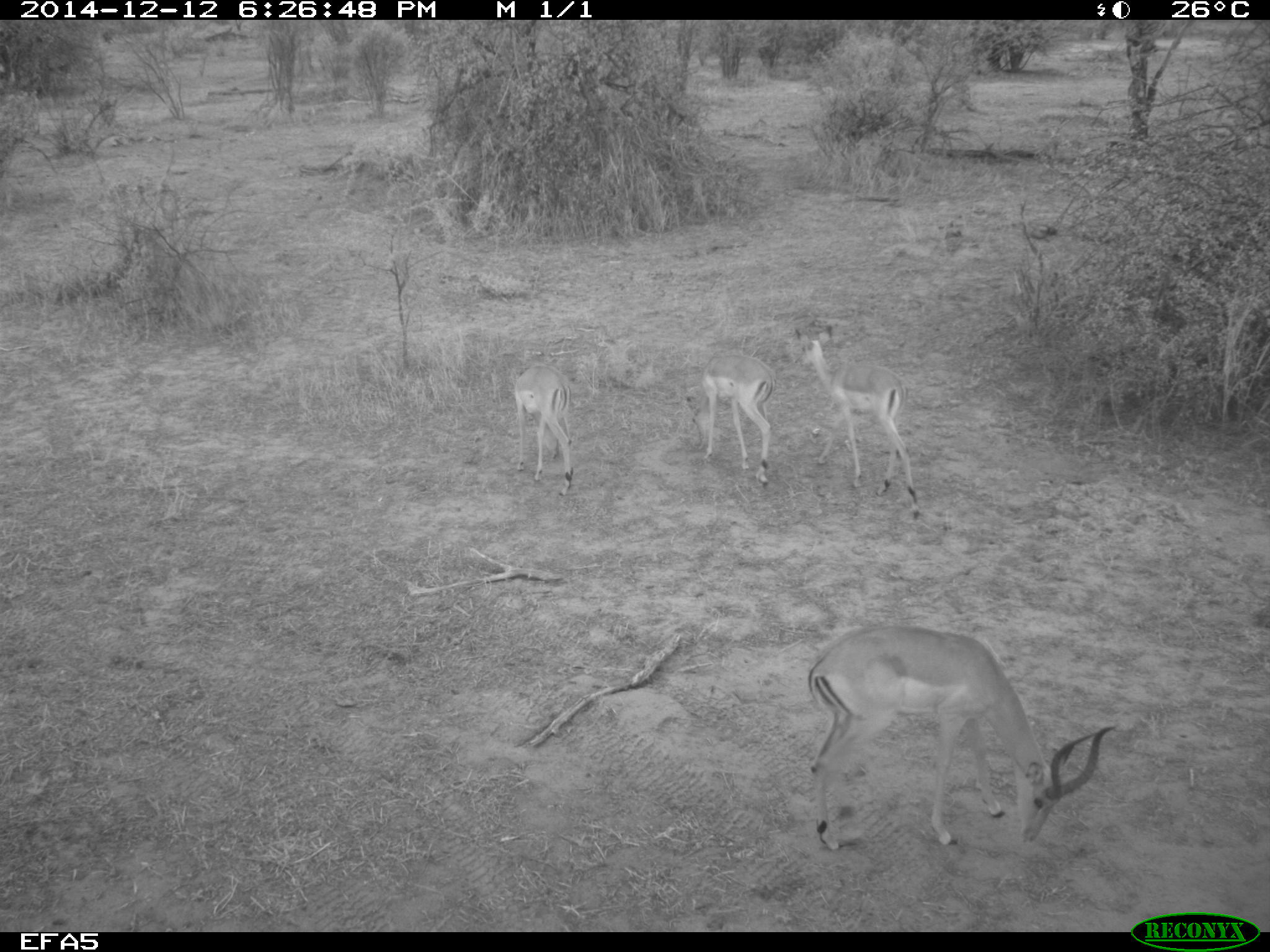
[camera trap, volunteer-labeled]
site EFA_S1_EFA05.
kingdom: Animalia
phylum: Chordata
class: Mammalia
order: Artiodactyla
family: Bovidae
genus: Aepyceros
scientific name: Aepyceros melampus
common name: impala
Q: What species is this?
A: Impala (Aepyceros melampus).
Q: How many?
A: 4.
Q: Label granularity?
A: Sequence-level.